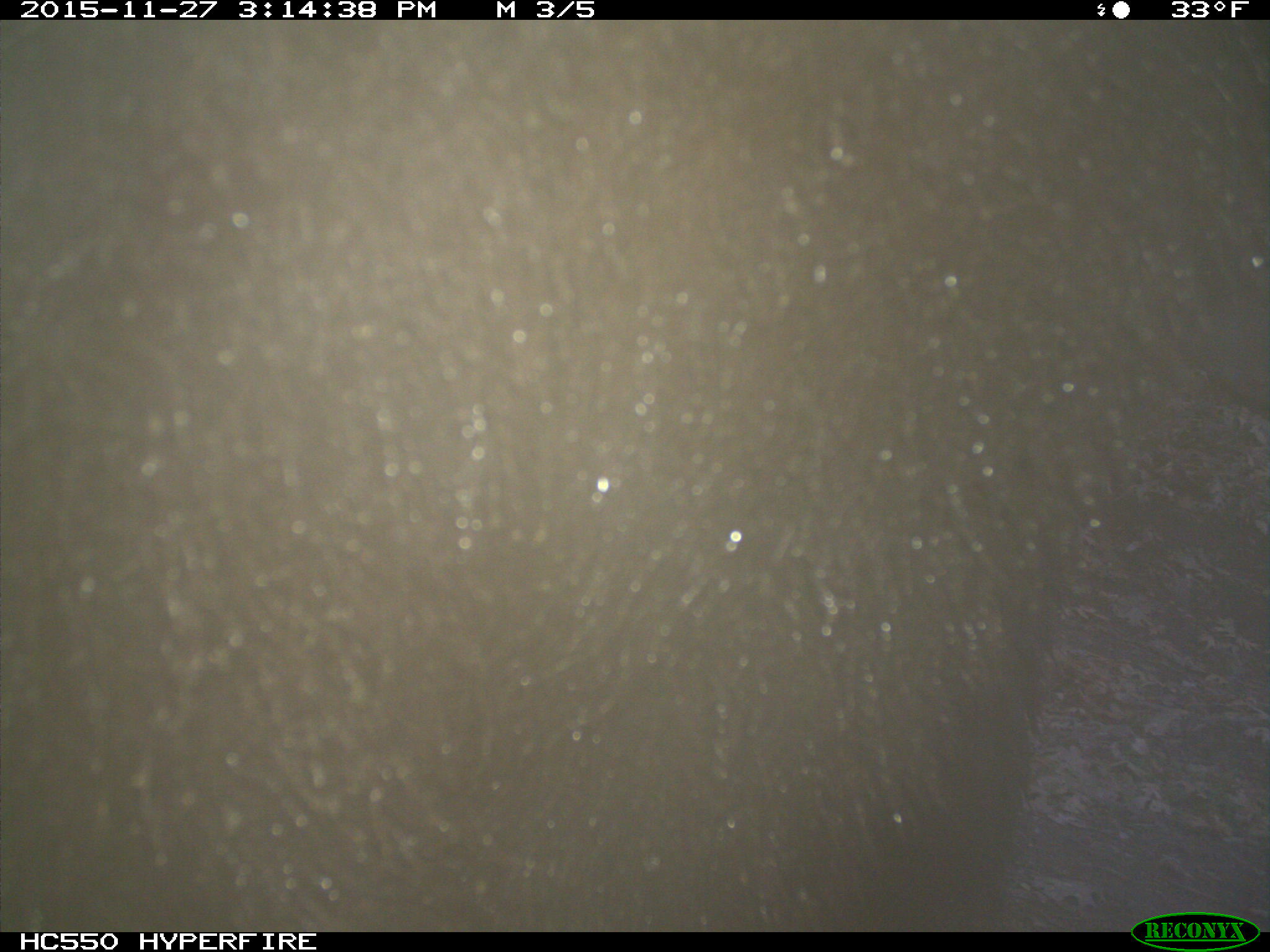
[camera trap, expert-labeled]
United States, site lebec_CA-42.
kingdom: Animalia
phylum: Chordata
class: Mammalia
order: Carnivora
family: Ursidae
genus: Ursus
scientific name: Ursus americanus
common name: american black bear